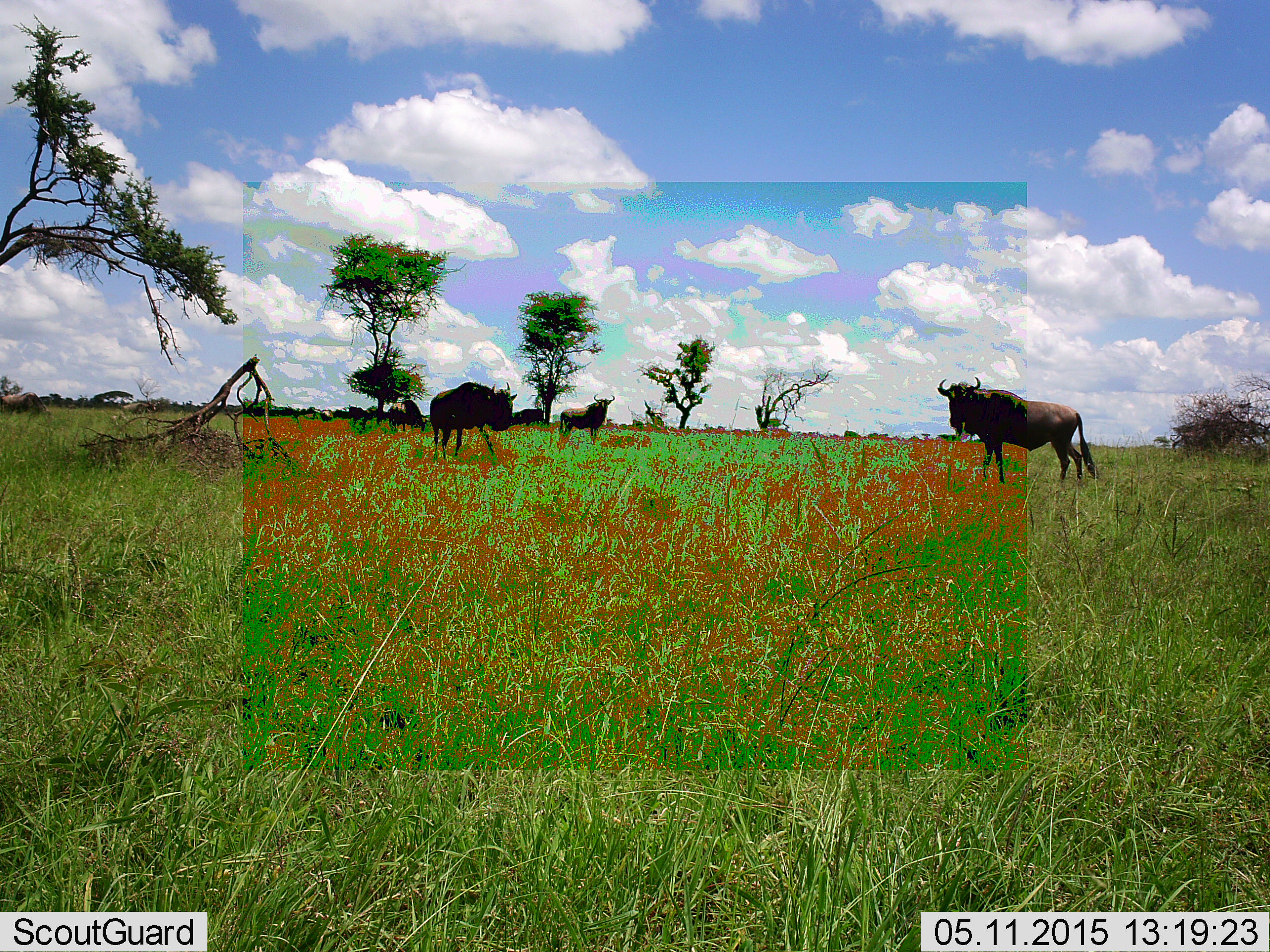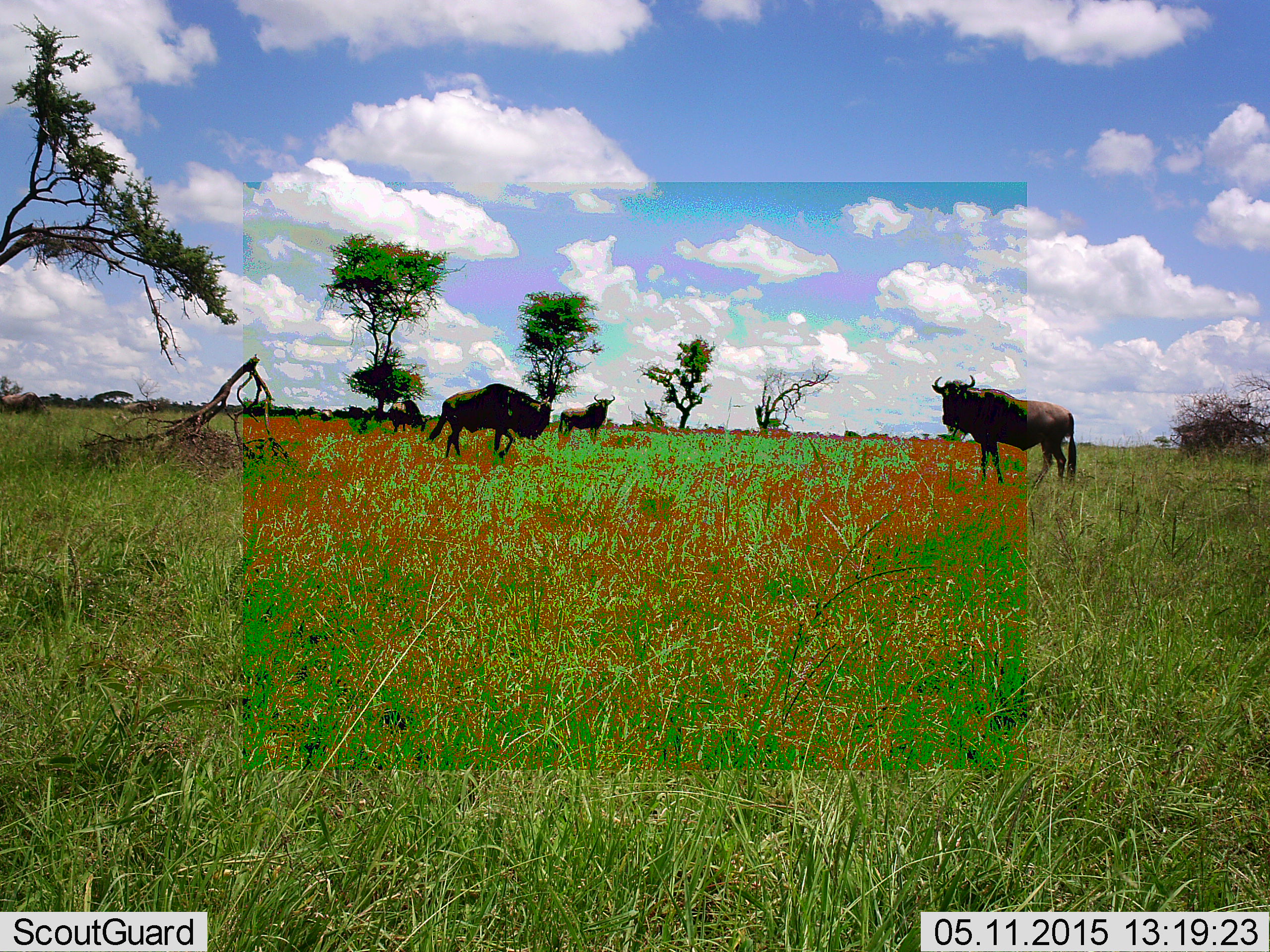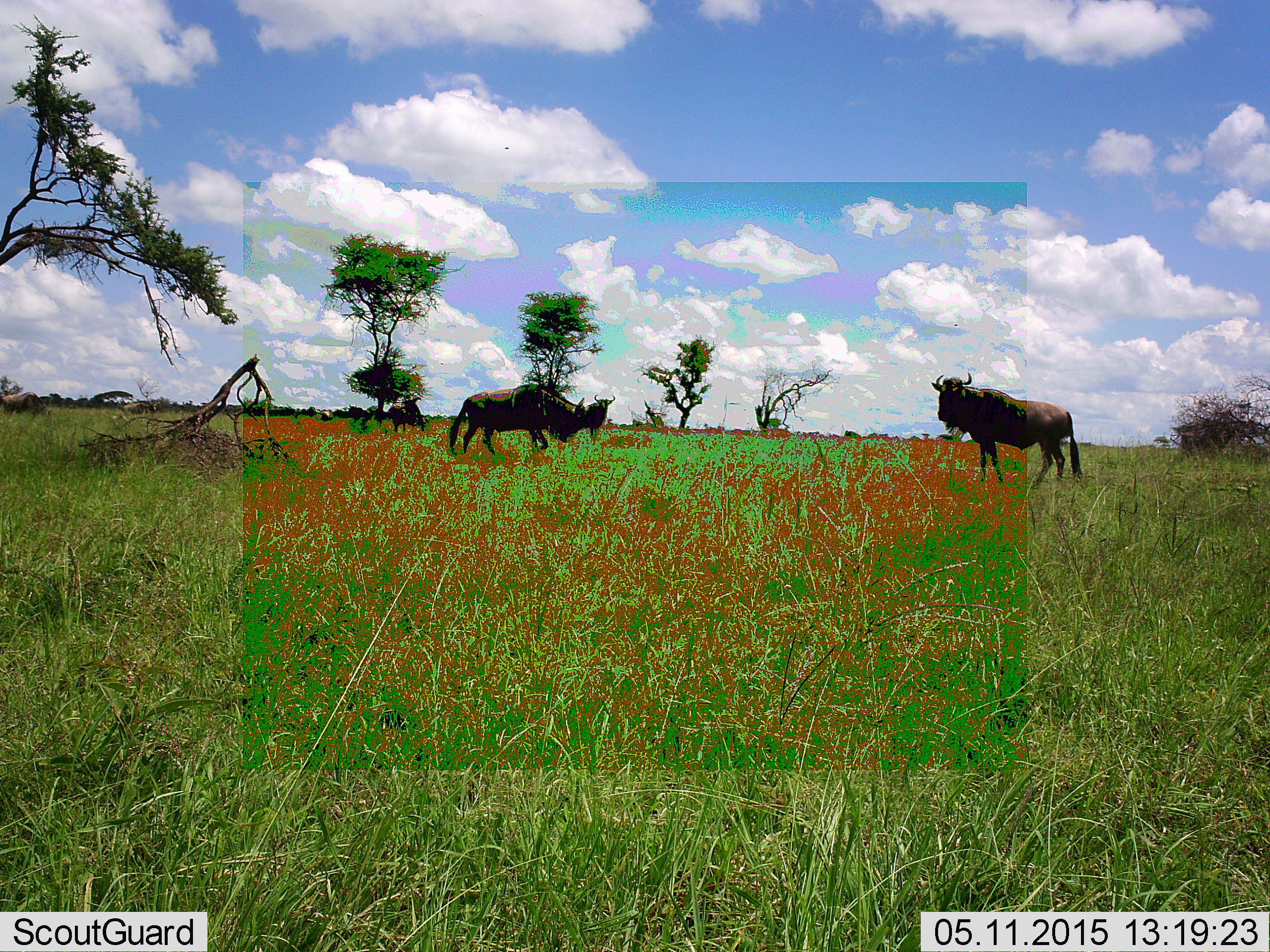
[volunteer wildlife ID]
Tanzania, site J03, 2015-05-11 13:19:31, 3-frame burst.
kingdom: Animalia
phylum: Chordata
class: Mammalia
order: Artiodactyla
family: Bovidae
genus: Connochaetes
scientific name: Connochaetes taurinus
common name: blue wildebeest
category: wildebeest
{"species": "wildebeest (blue wildebeest) (Connochaetes taurinus)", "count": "5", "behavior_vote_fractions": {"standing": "100%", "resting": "10%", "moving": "70%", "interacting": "0%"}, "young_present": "0%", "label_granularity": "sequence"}